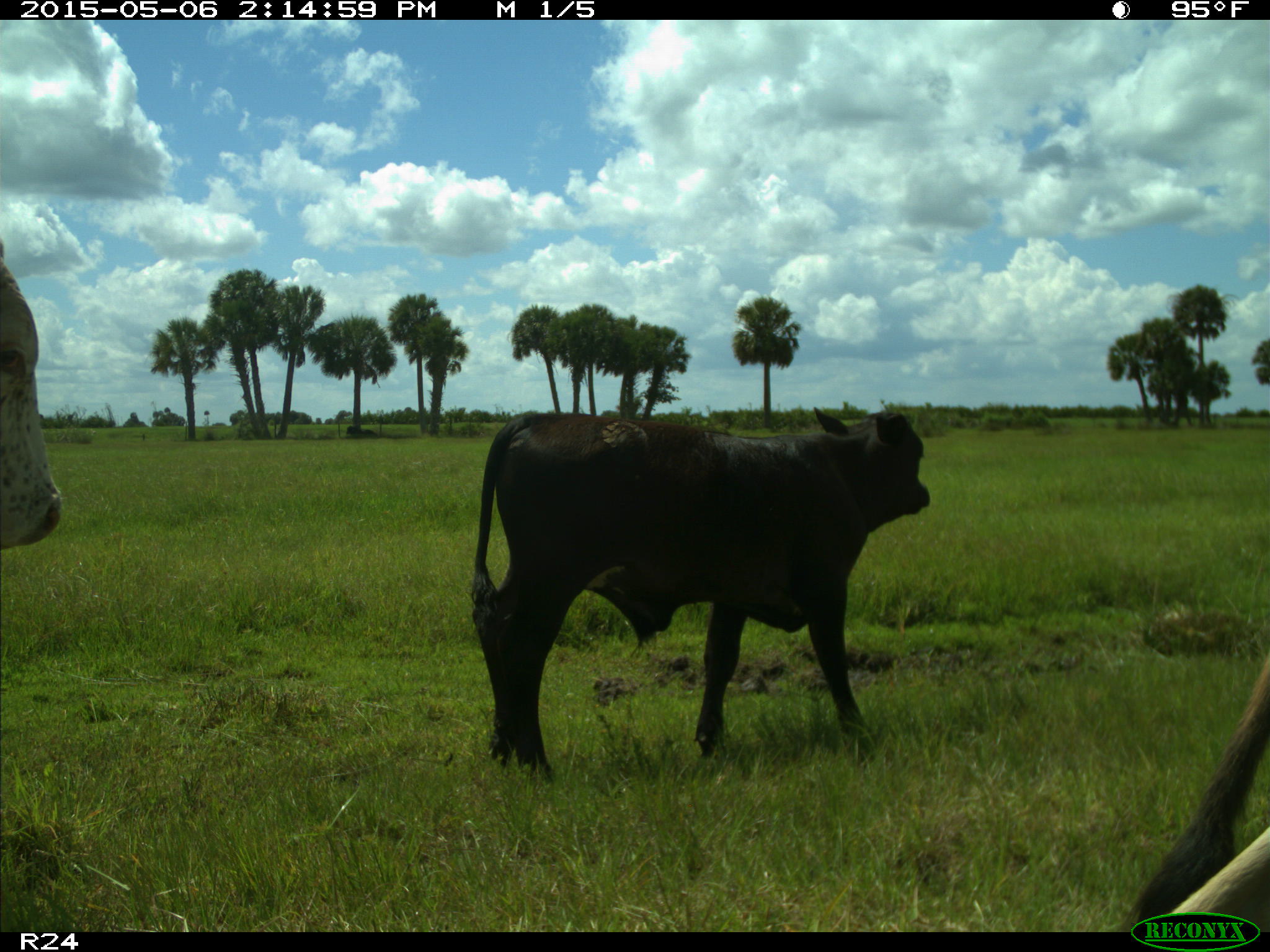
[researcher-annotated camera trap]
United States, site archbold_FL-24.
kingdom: Animalia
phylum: Chordata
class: Mammalia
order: Artiodactyla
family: Bovidae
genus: Bos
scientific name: Bos taurus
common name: domestic cow